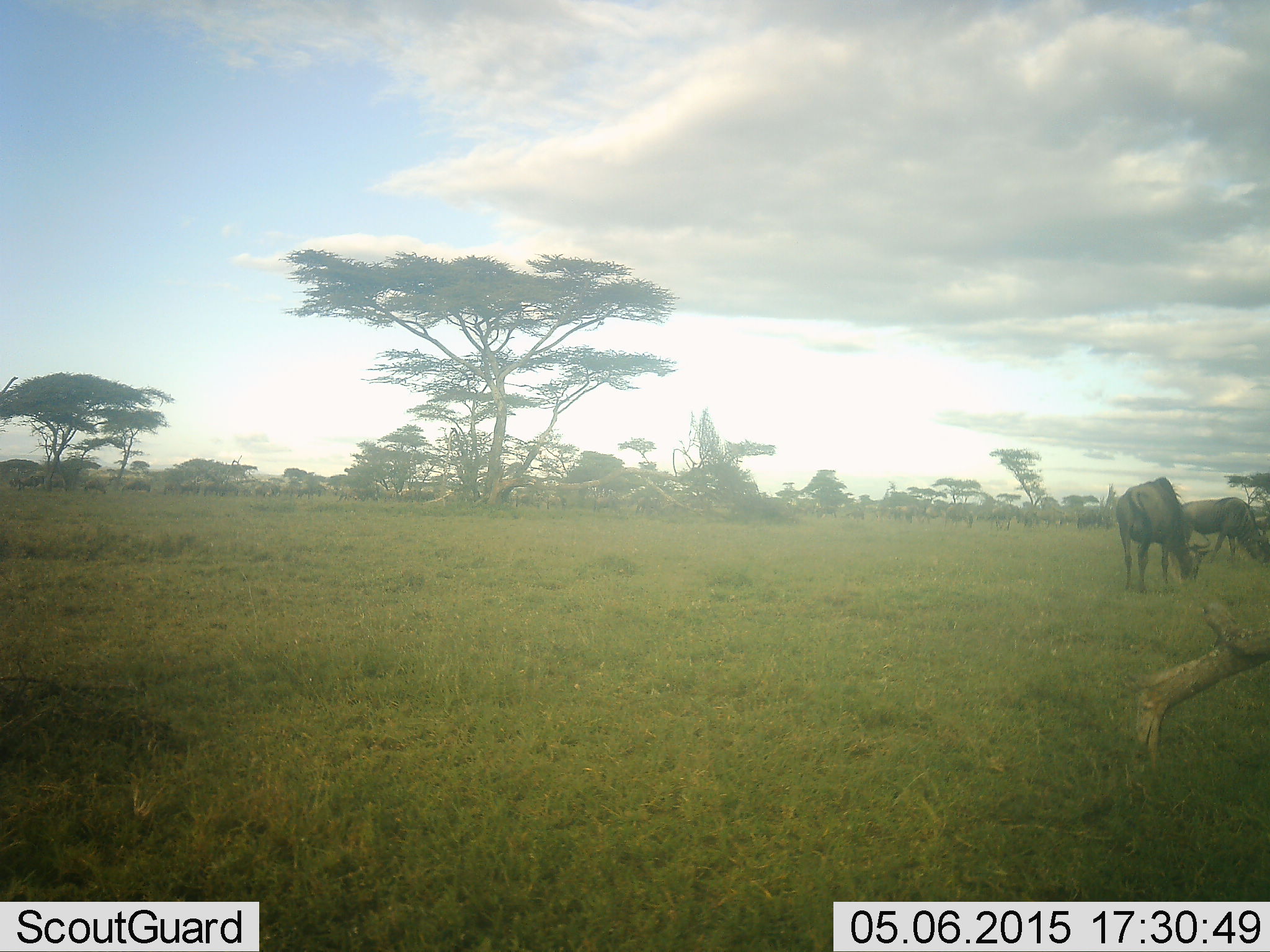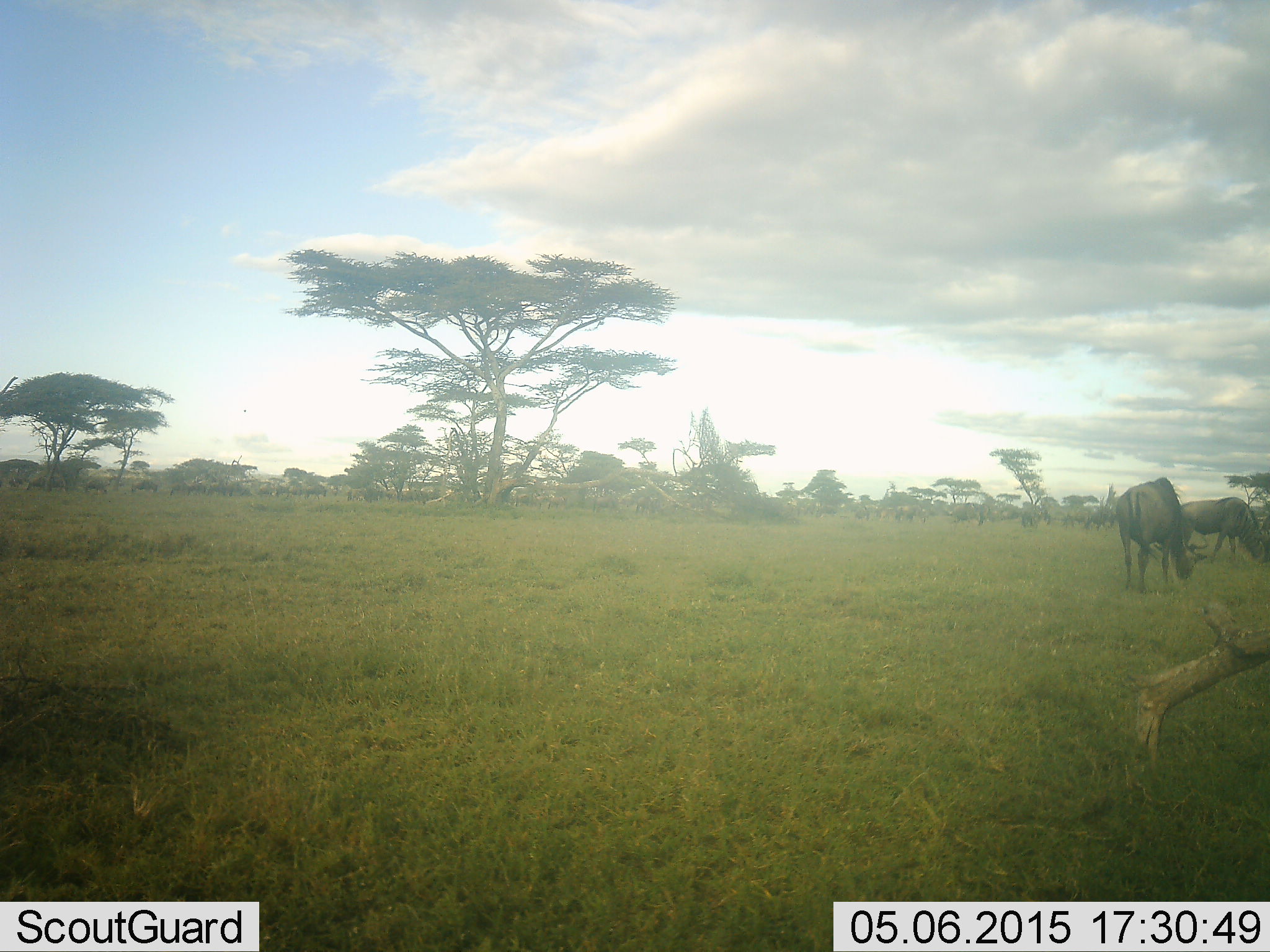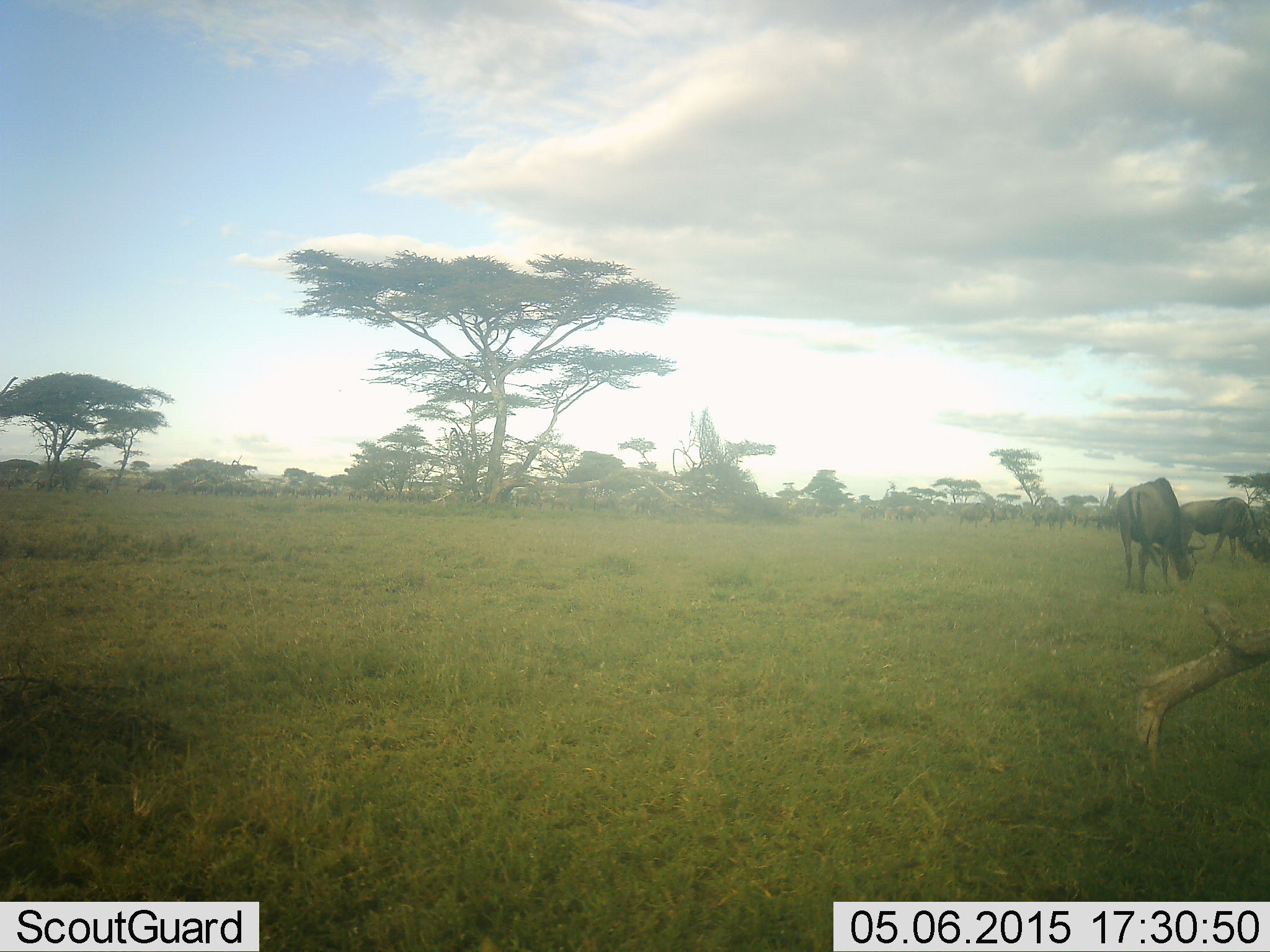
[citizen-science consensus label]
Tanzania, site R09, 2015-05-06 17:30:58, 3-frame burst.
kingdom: Animalia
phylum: Chordata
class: Mammalia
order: Artiodactyla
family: Bovidae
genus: Connochaetes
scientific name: Connochaetes taurinus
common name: blue wildebeest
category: wildebeest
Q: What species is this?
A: Wildebeest (blue wildebeest) (Connochaetes taurinus).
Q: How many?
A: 11-50.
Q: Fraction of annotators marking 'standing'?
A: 50%.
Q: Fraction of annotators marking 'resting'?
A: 10%.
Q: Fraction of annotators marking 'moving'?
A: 60%.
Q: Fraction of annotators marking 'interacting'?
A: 0%.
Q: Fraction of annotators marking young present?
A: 0%.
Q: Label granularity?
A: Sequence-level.